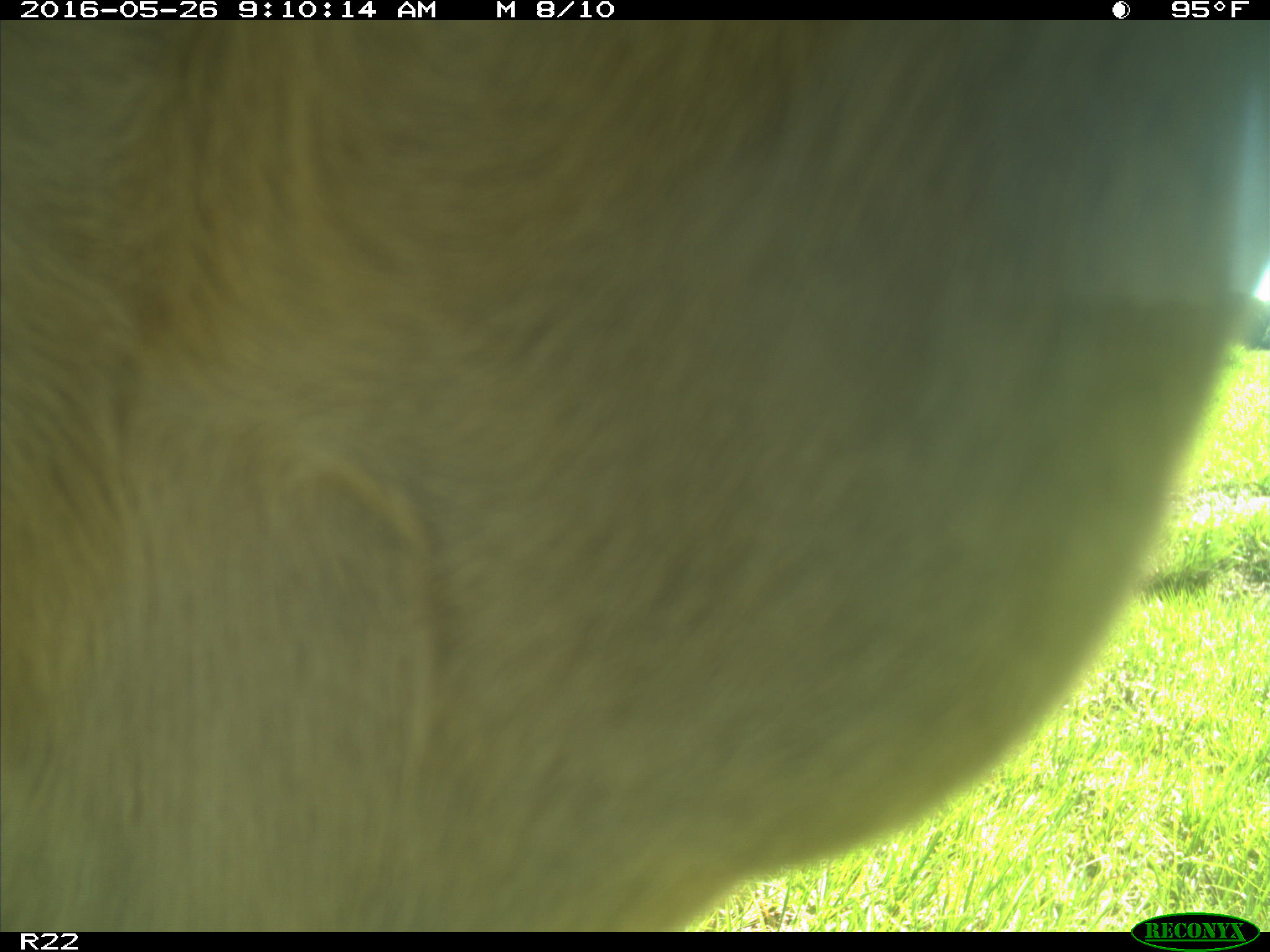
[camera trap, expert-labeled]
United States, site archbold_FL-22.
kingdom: Animalia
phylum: Chordata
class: Mammalia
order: Artiodactyla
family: Bovidae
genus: Bos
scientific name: Bos taurus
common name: domestic cow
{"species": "Bos taurus (domestic cow)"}